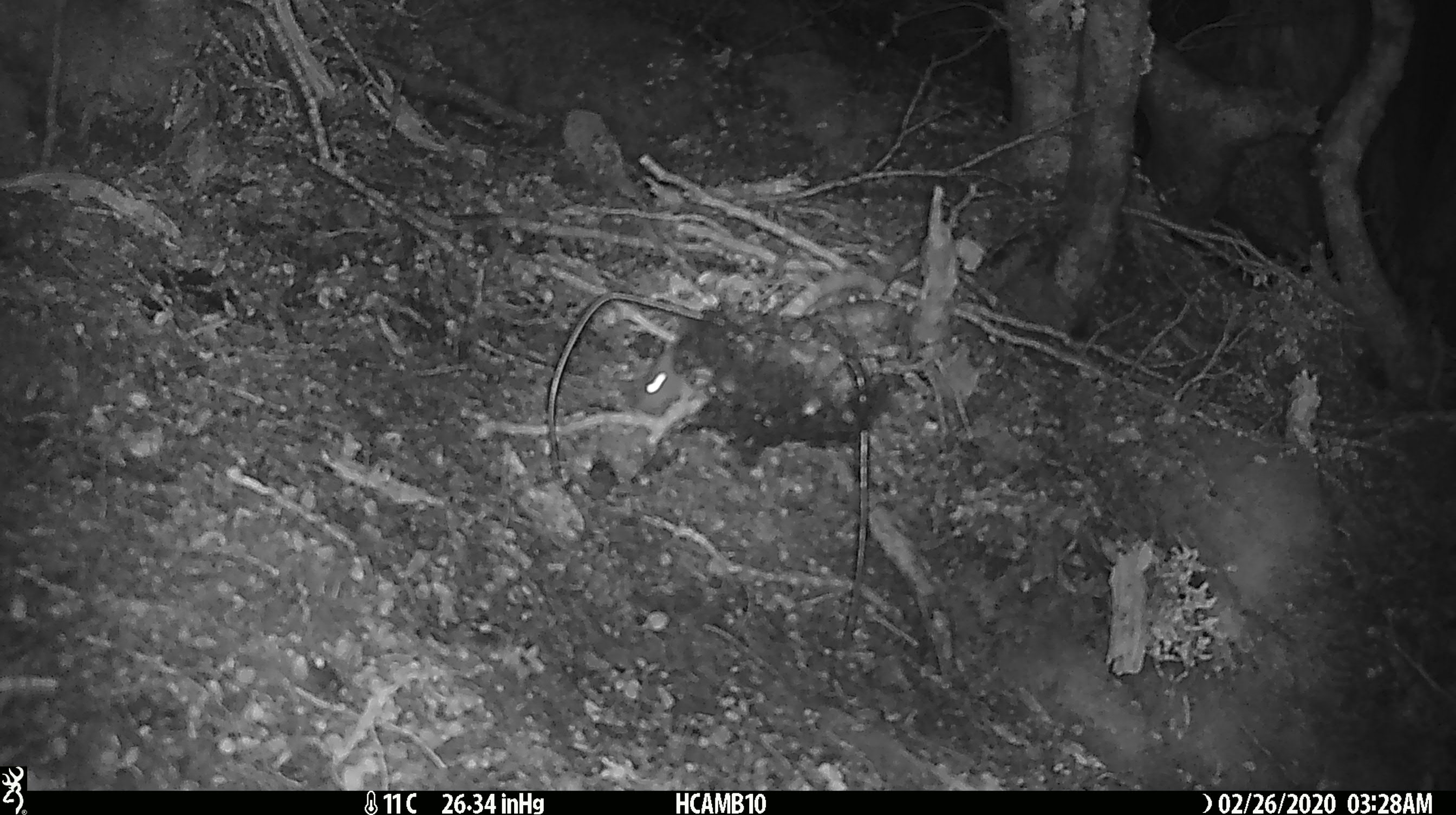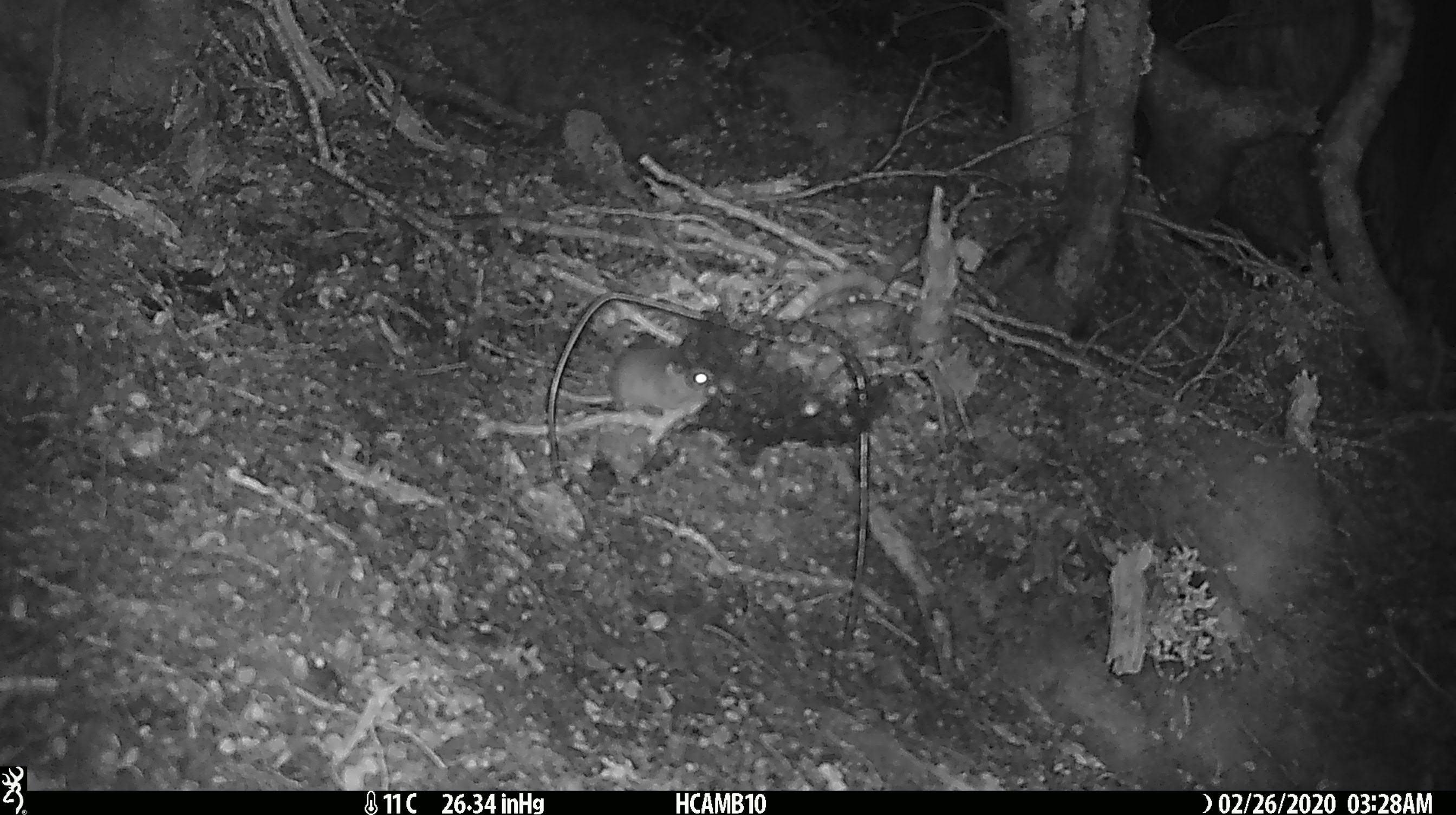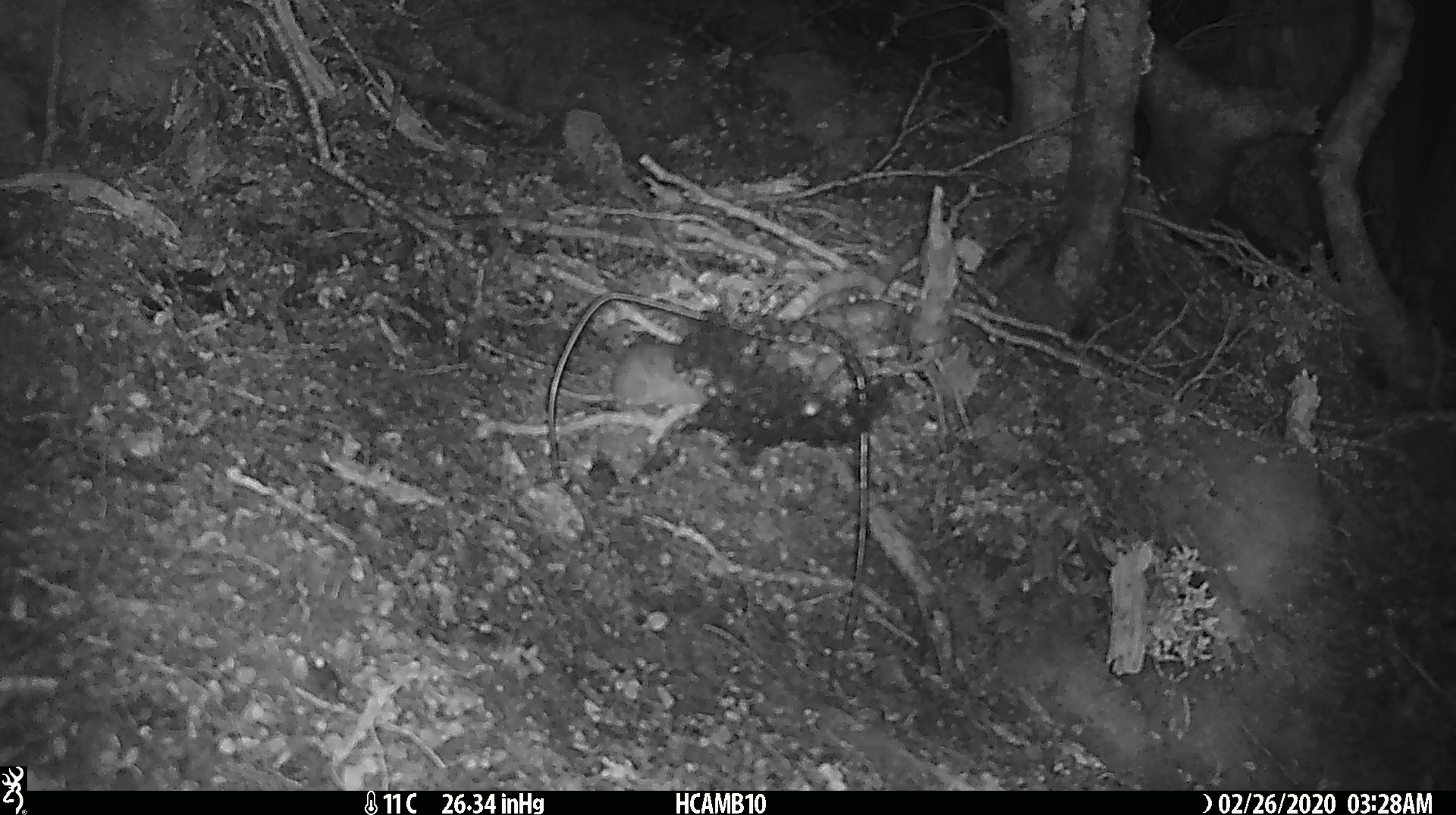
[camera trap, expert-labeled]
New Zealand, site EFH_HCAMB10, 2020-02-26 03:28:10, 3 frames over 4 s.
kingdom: Animalia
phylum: Chordata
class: Mammalia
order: Rodentia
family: Muridae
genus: Mus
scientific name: Mus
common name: mouse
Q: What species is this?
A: Mouse (Mus).